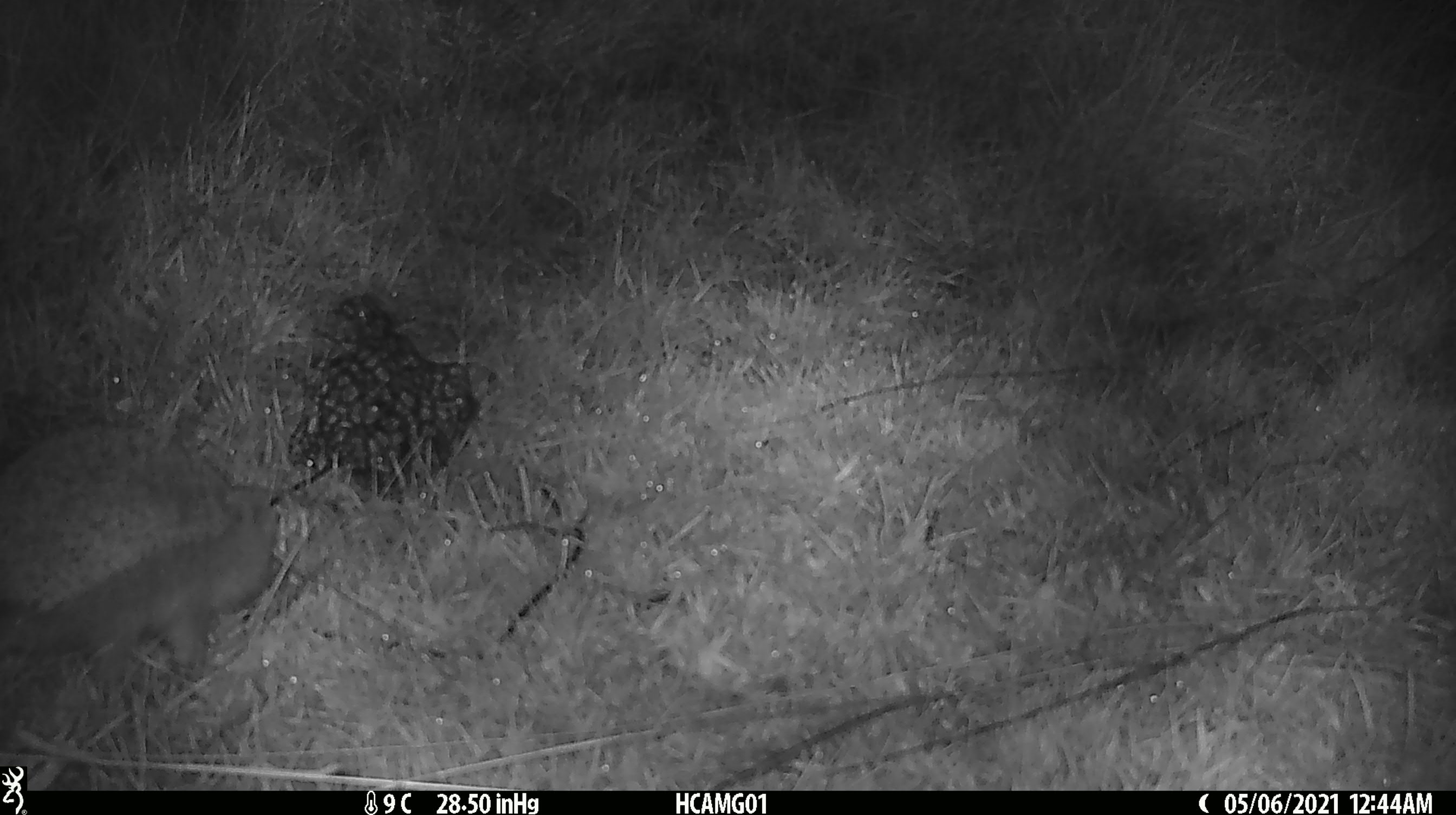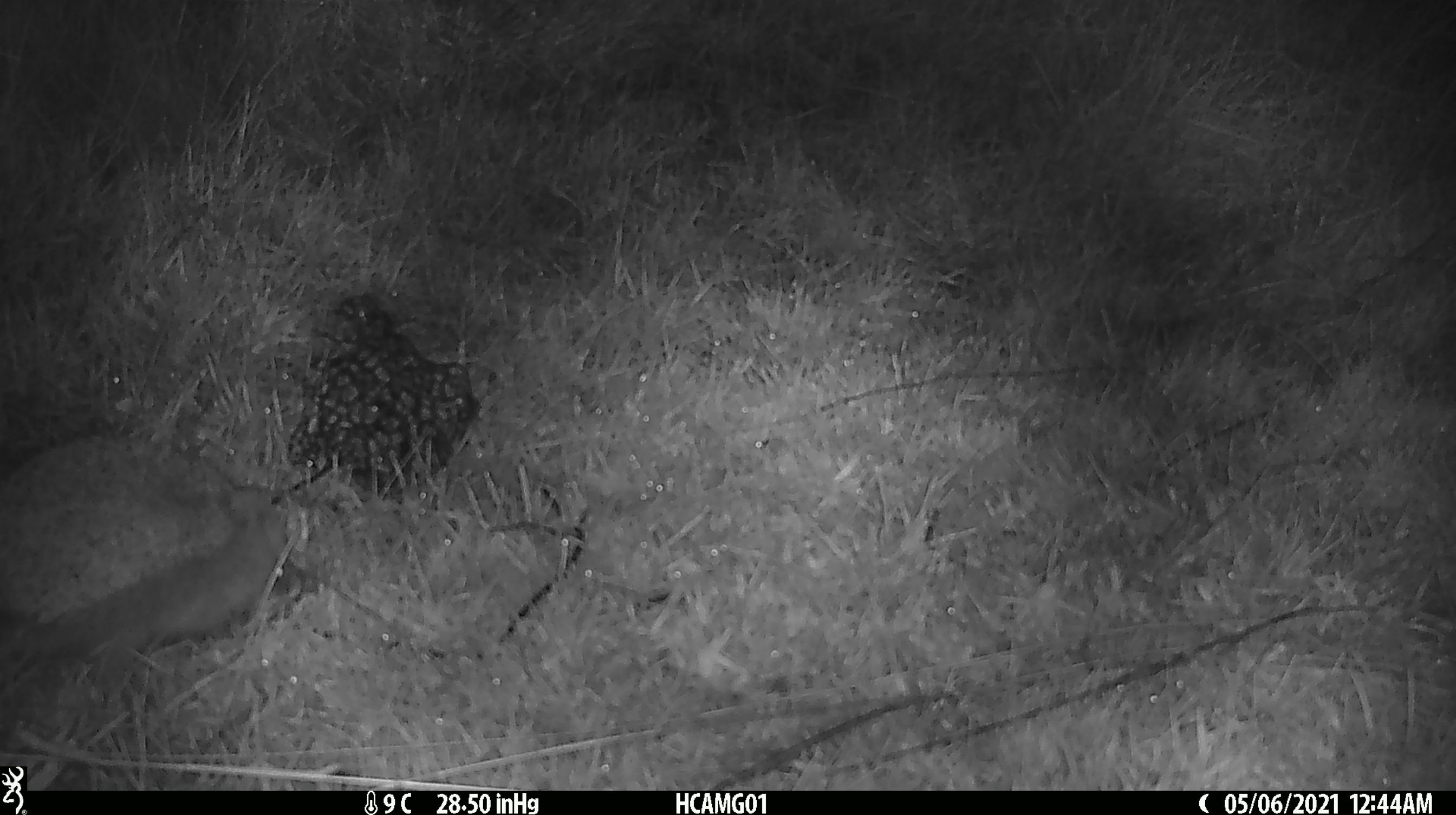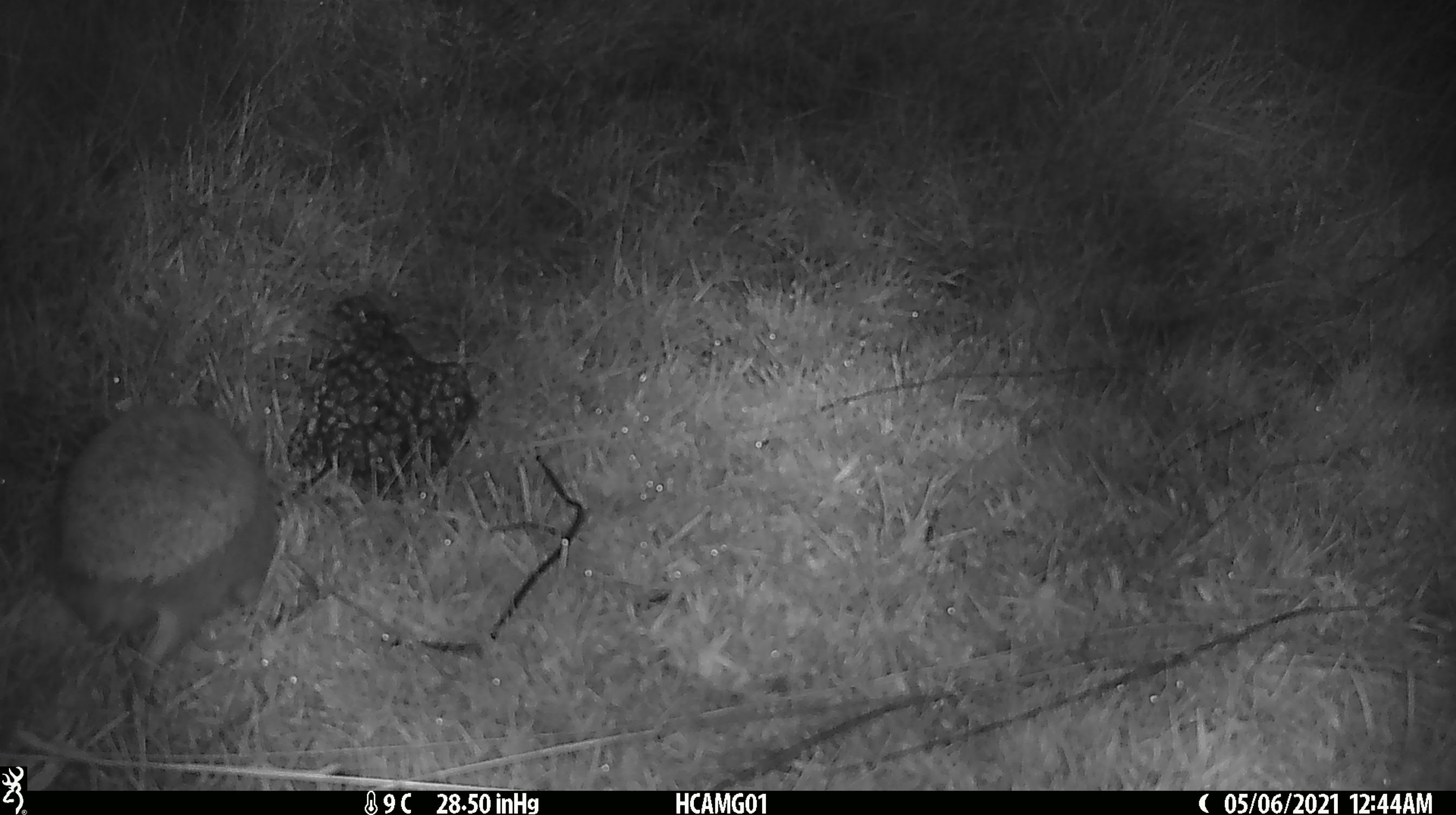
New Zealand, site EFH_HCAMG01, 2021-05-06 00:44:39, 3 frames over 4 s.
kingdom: Animalia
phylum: Chordata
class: Mammalia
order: Eulipotyphla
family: Erinaceidae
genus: Erinaceus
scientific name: Erinaceus europaeus europaeus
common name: european hedgehog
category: hedgehog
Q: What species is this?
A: Hedgehog (european hedgehog) (Erinaceus europaeus europaeus).